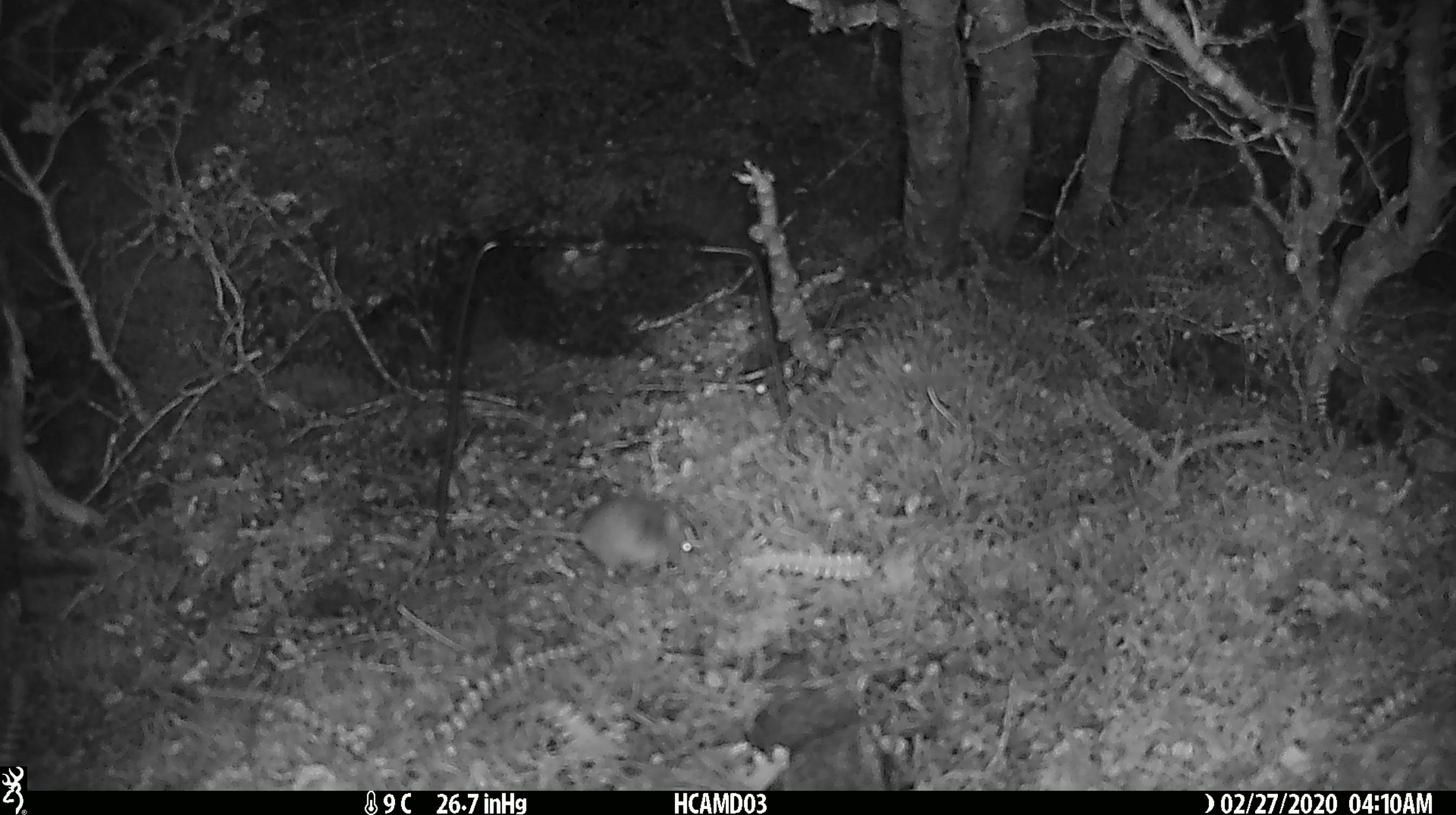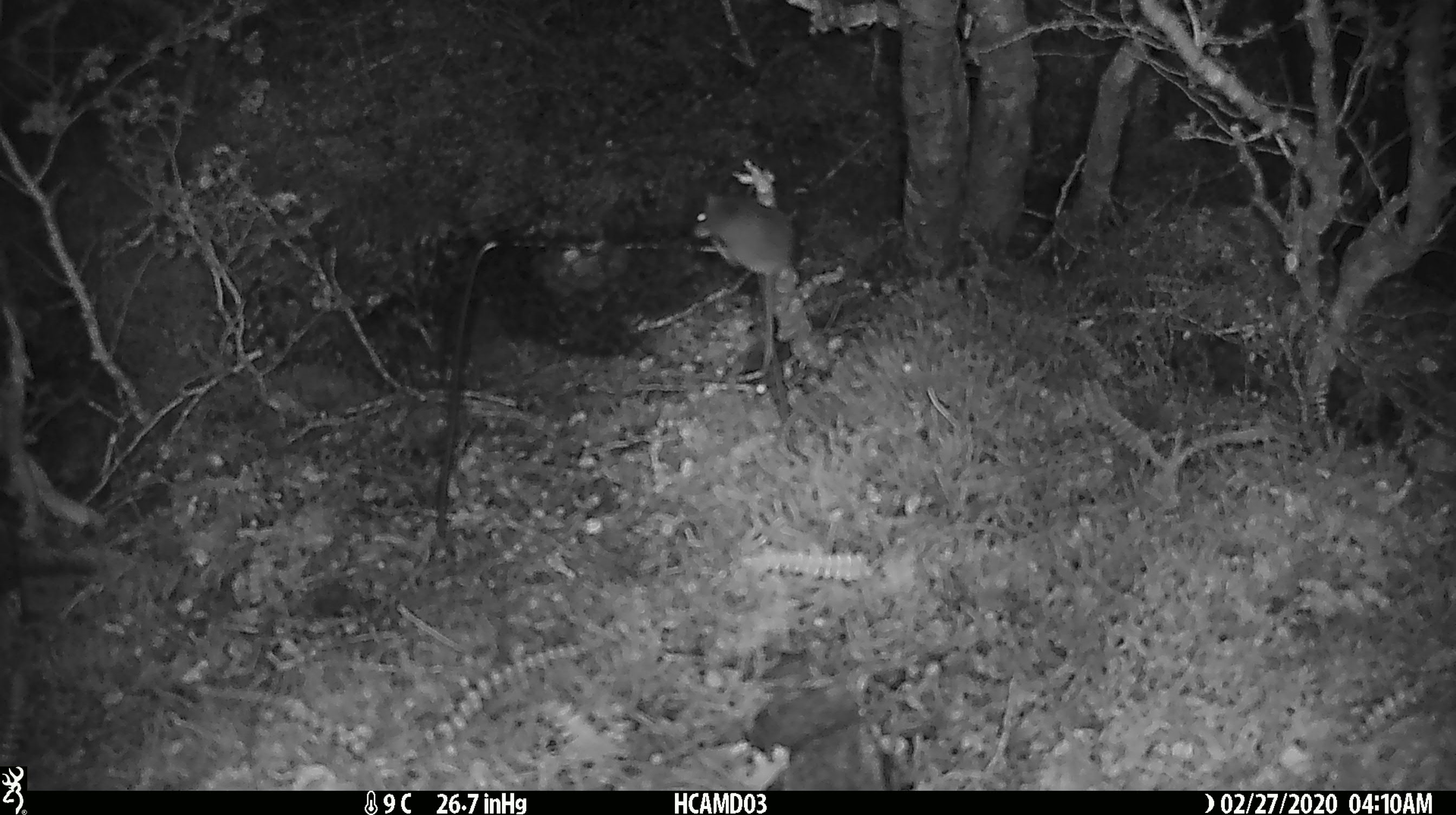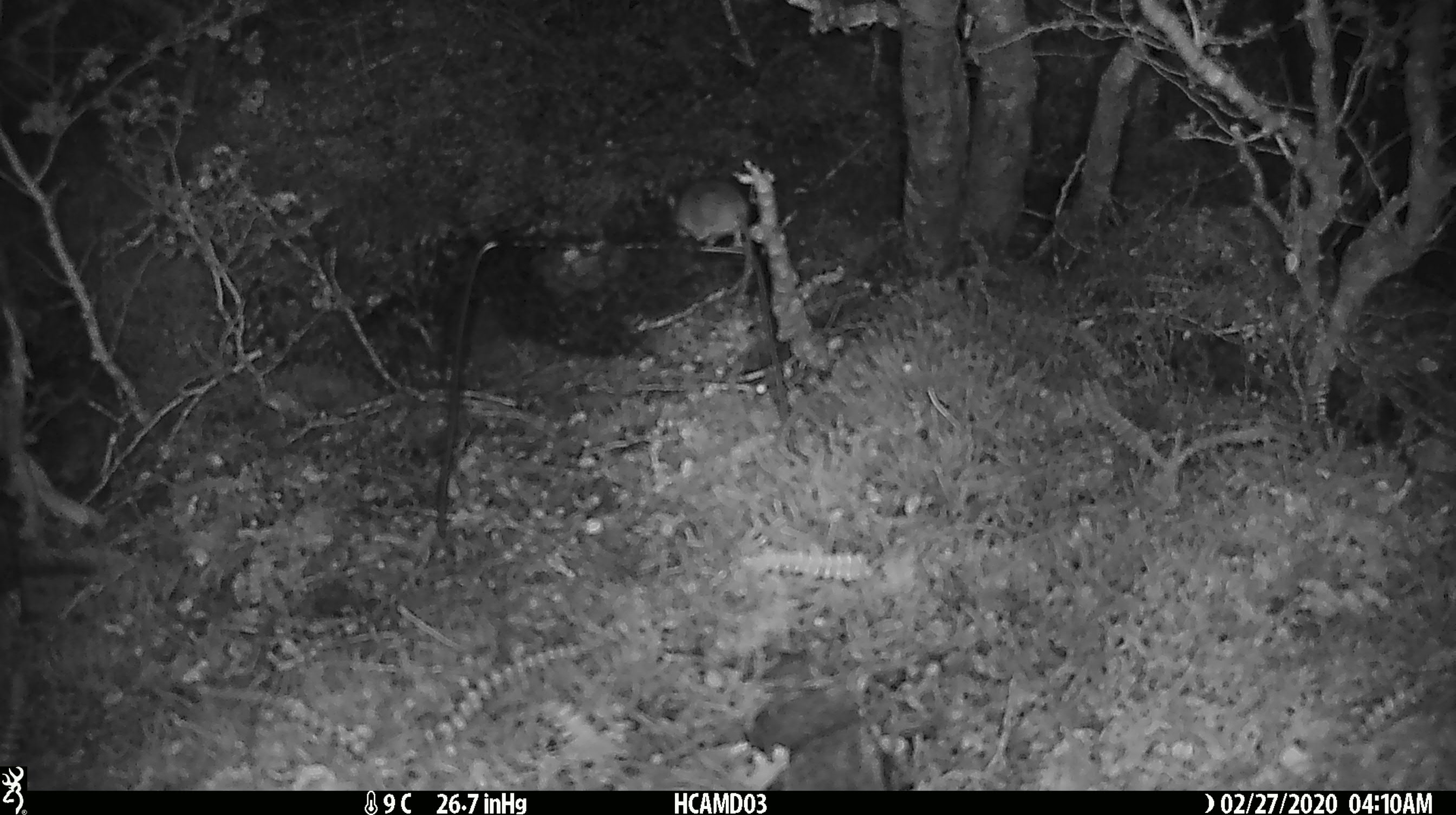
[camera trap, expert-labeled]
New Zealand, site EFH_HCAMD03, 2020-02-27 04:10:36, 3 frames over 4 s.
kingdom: Animalia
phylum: Chordata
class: Mammalia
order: Rodentia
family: Muridae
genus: Mus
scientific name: Mus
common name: mouse